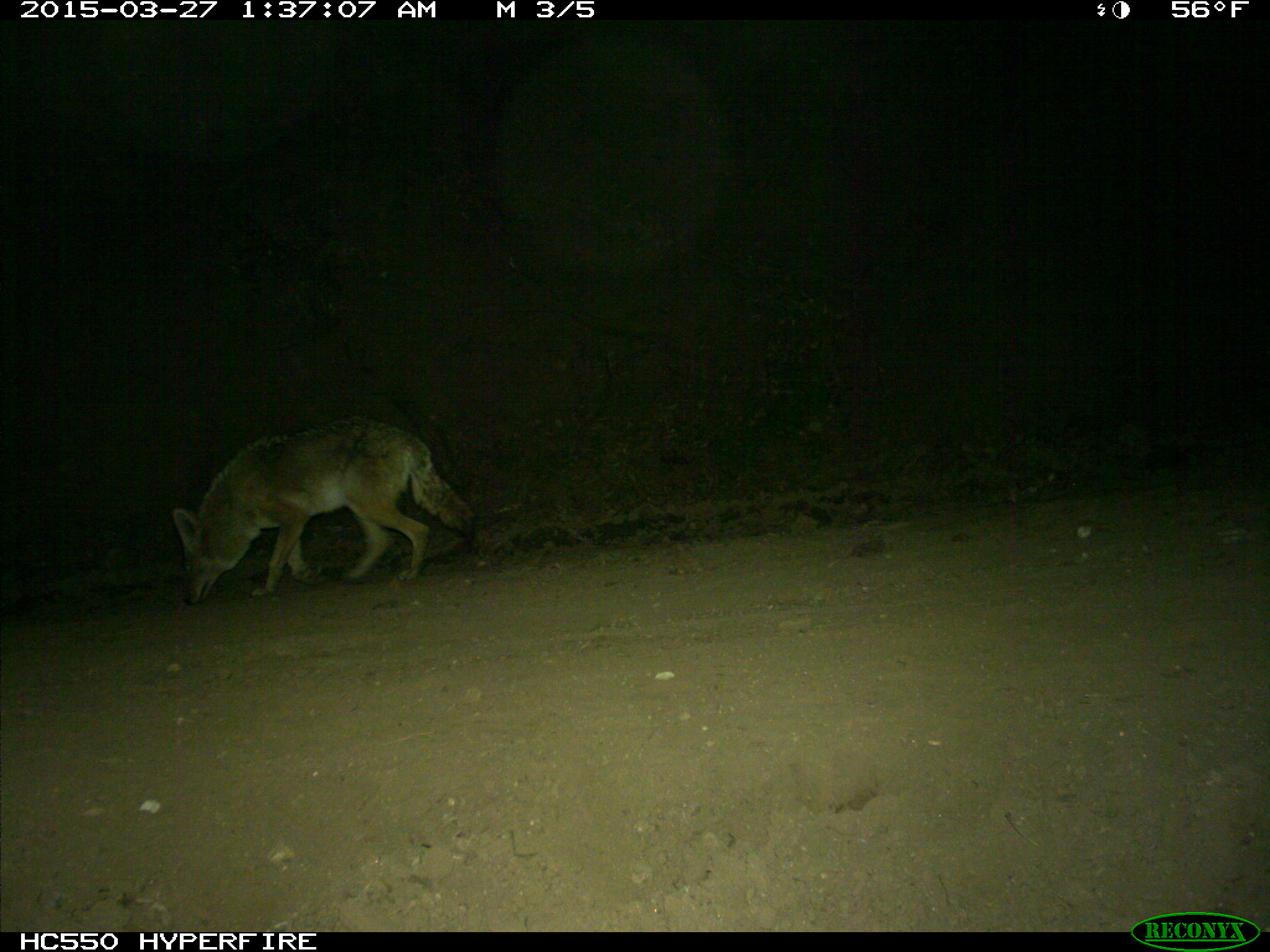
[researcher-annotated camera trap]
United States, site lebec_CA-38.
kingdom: Animalia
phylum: Chordata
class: Mammalia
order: Carnivora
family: Canidae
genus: Canis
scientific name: Canis latrans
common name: coyote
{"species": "Canis latrans (coyote)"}